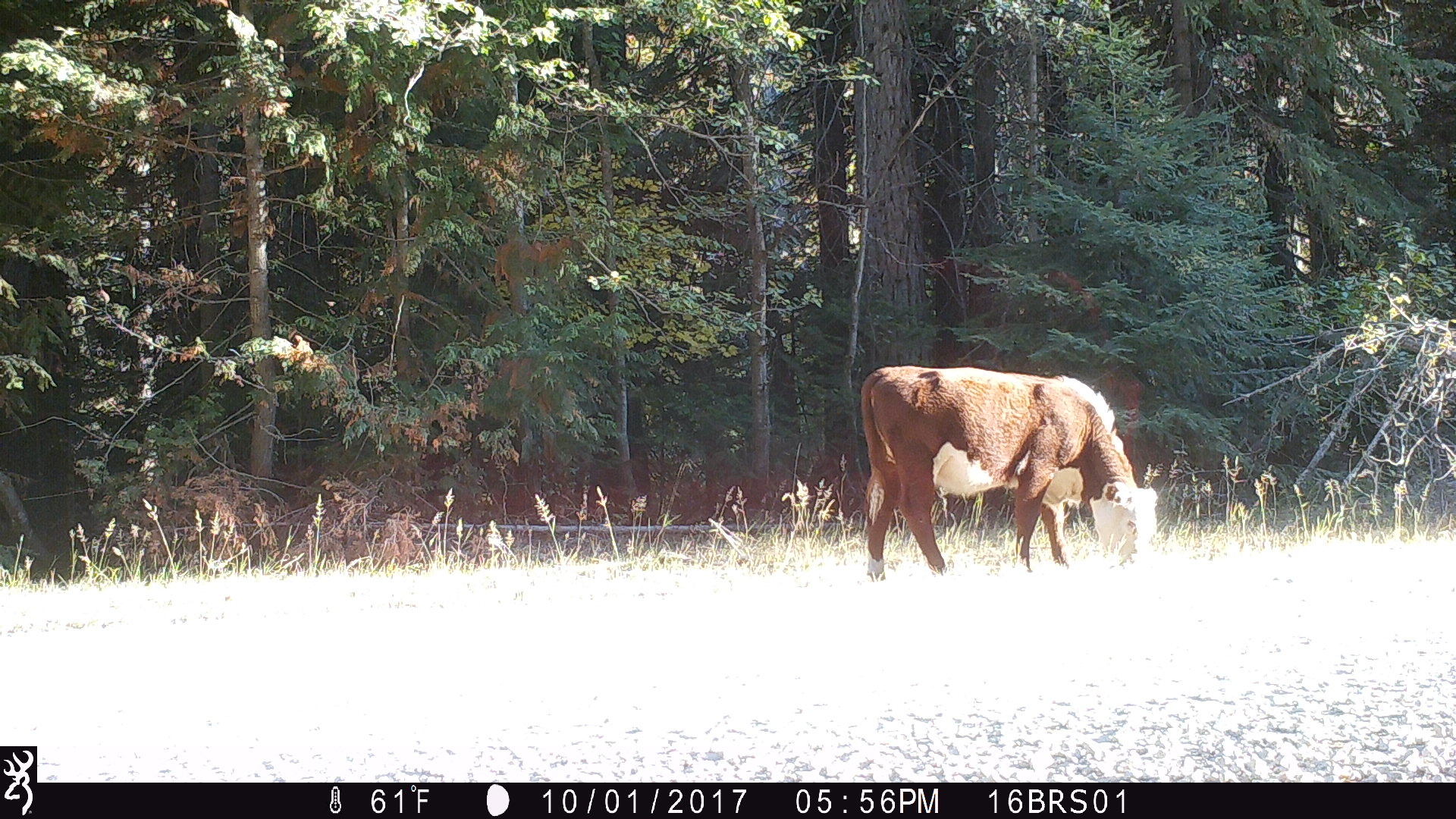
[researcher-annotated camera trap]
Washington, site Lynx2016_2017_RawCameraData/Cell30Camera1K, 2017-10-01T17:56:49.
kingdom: Animalia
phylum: Chordata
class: Mammalia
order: Artiodactyla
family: Bovidae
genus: Bos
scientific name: Bos taurus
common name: domestic cattle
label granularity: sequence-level